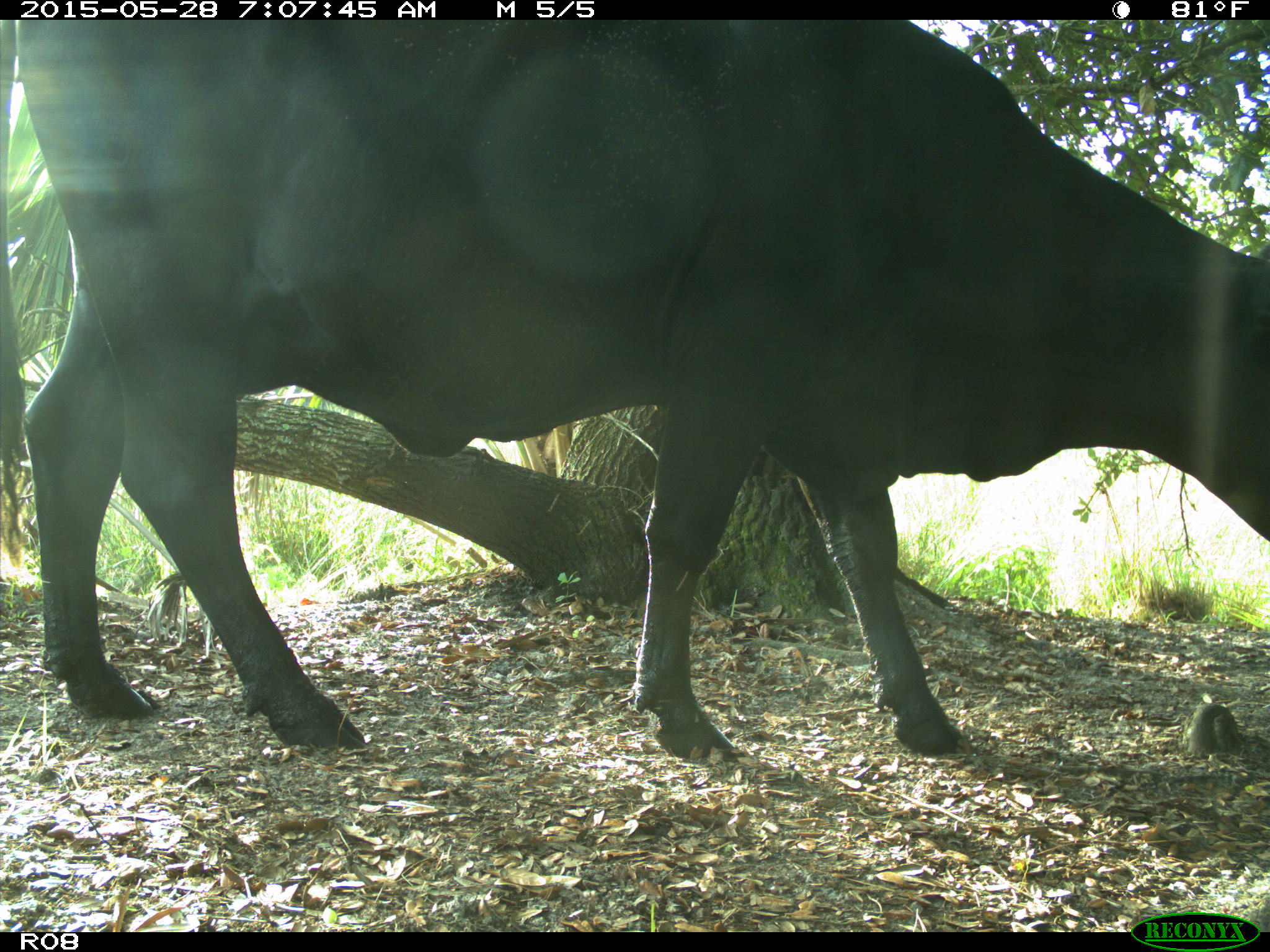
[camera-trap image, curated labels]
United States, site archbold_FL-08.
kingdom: Animalia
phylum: Chordata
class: Mammalia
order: Artiodactyla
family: Bovidae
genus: Bos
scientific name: Bos taurus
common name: domestic cow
Bos taurus (domestic cow).